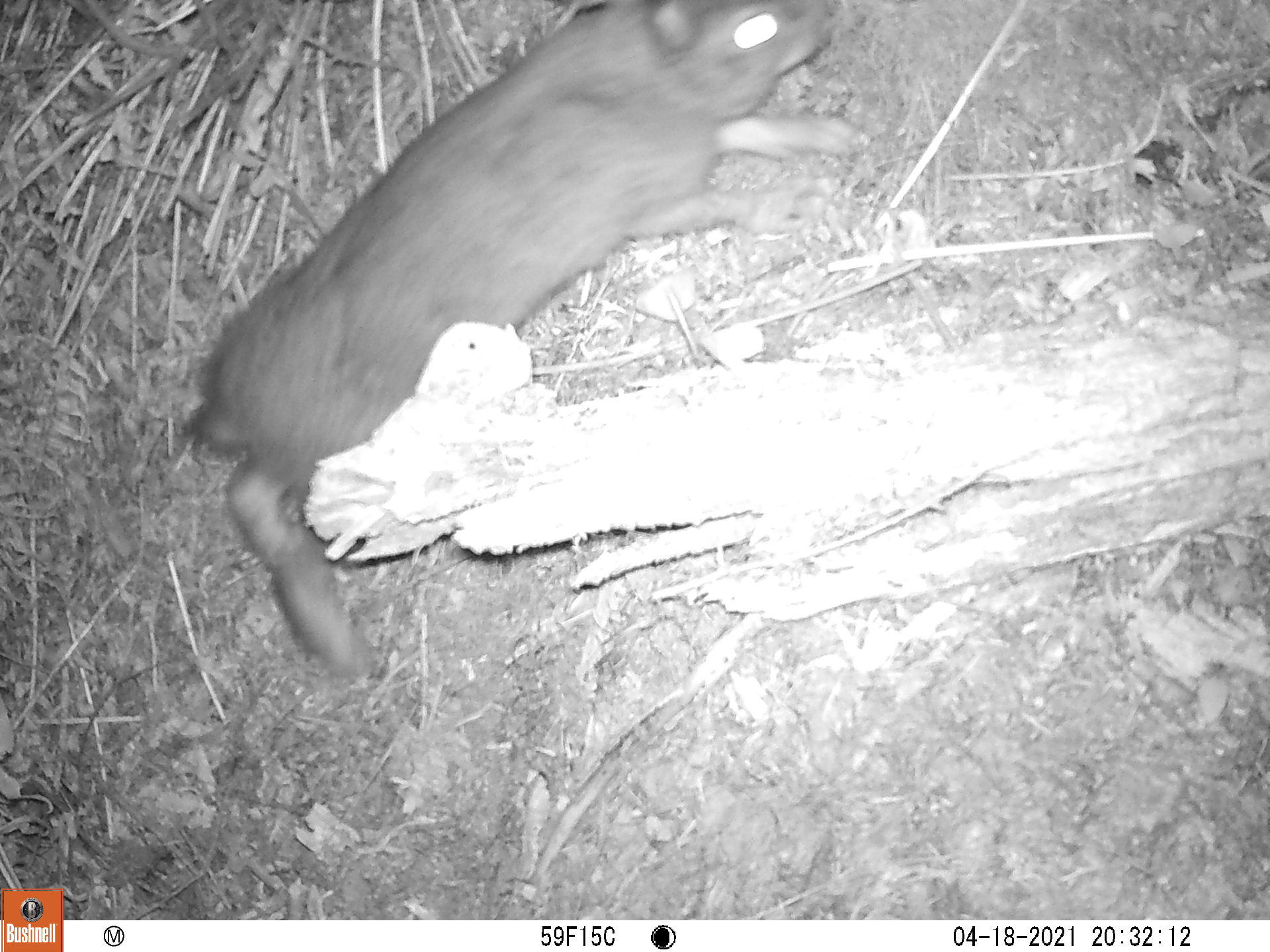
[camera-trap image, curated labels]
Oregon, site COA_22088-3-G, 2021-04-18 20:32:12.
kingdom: Animalia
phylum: Chordata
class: Mammalia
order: Lagomorpha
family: Leporidae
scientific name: Leporidae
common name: hares and rabbits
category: leporidae family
Leporidae family (hares and rabbits) (Leporidae).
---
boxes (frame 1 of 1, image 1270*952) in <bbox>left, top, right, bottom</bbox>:
leporidae family: <bbox>161, 0, 916, 700</bbox>